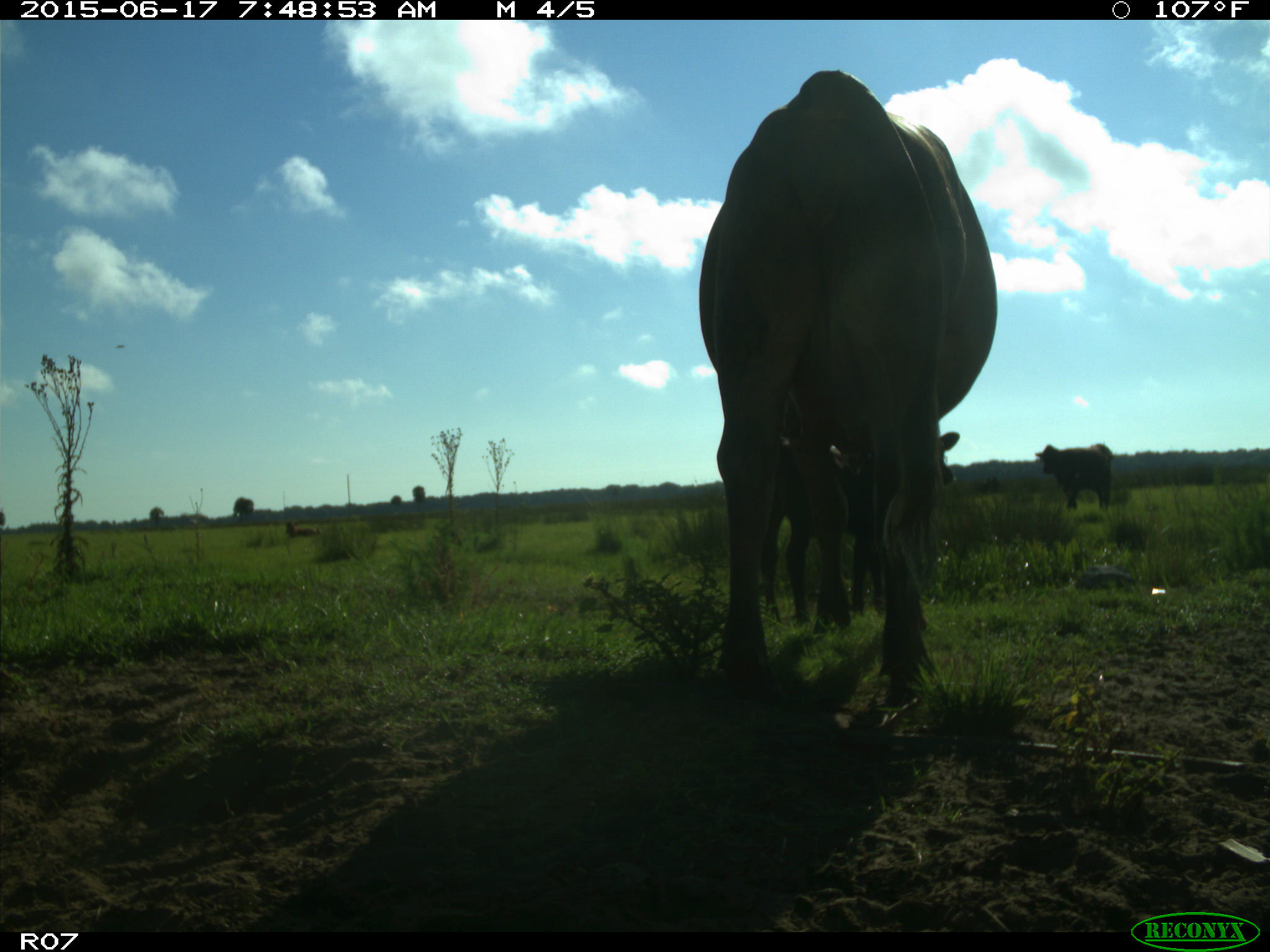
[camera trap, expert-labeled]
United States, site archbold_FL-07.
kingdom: Animalia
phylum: Chordata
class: Mammalia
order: Artiodactyla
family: Bovidae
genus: Bos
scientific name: Bos taurus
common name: domestic cow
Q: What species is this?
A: Bos taurus (domestic cow).